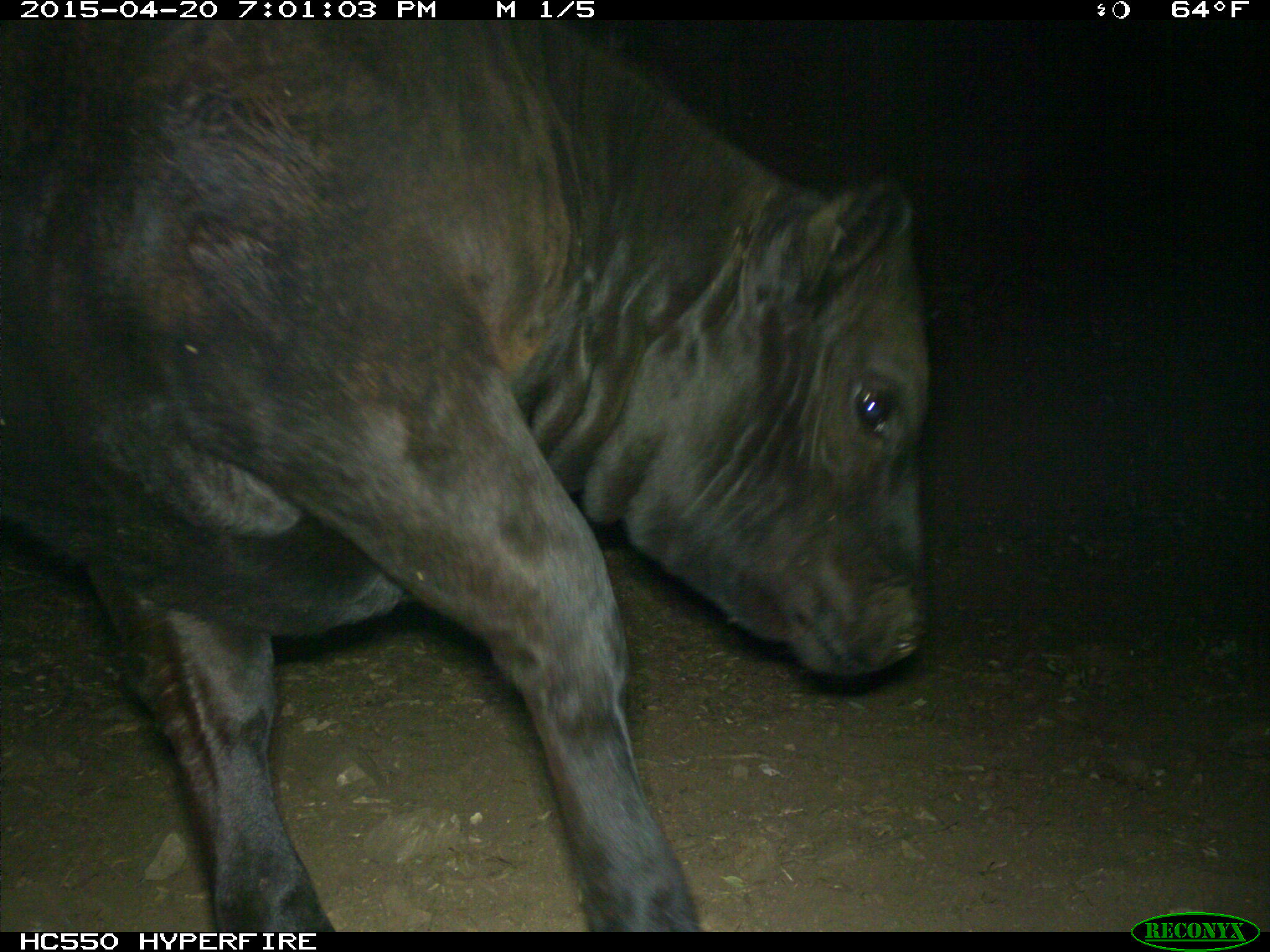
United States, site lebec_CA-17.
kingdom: Animalia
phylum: Chordata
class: Mammalia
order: Artiodactyla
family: Bovidae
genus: Bos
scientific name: Bos taurus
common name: domestic cow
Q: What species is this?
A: Bos taurus (domestic cow).